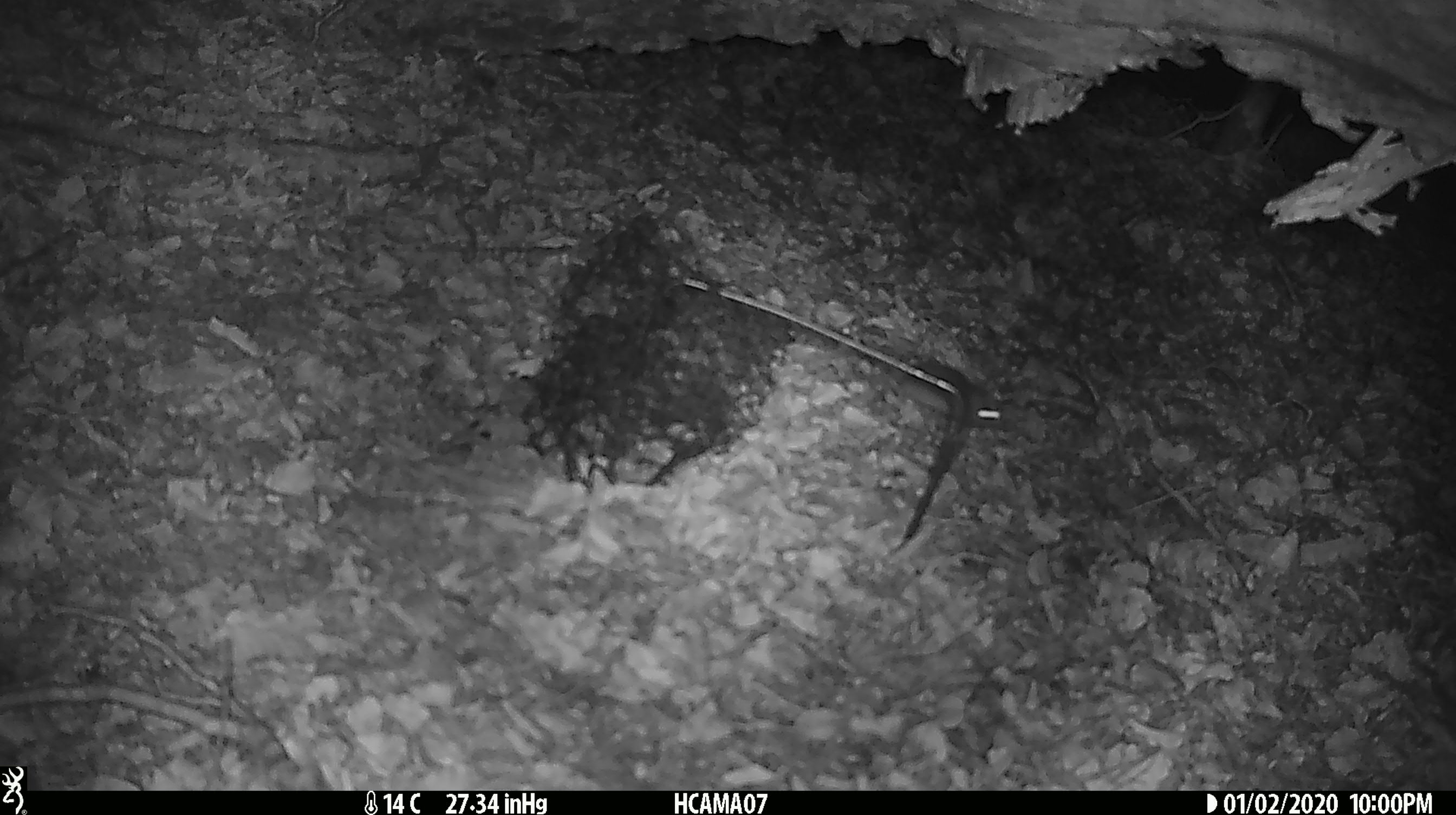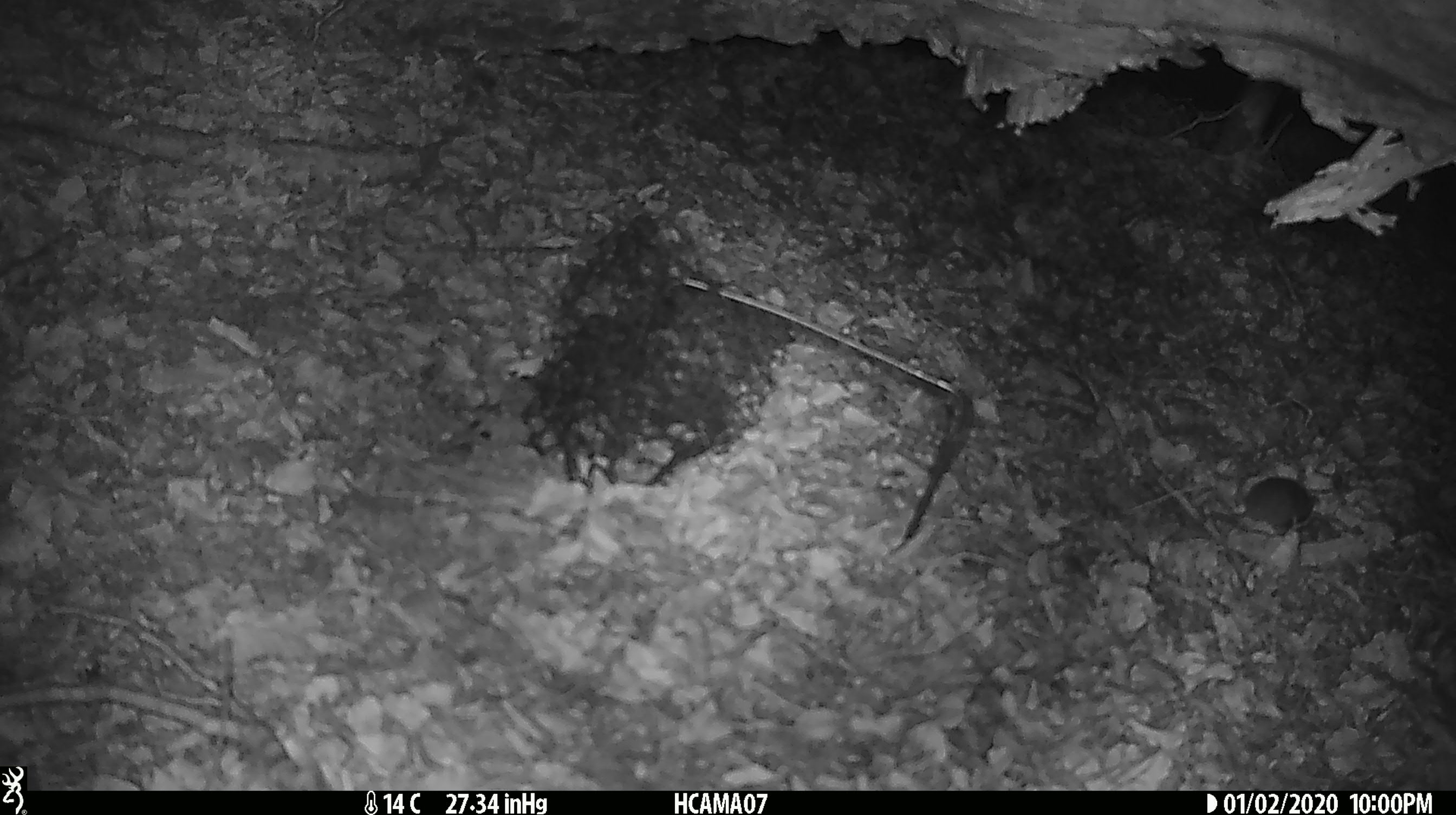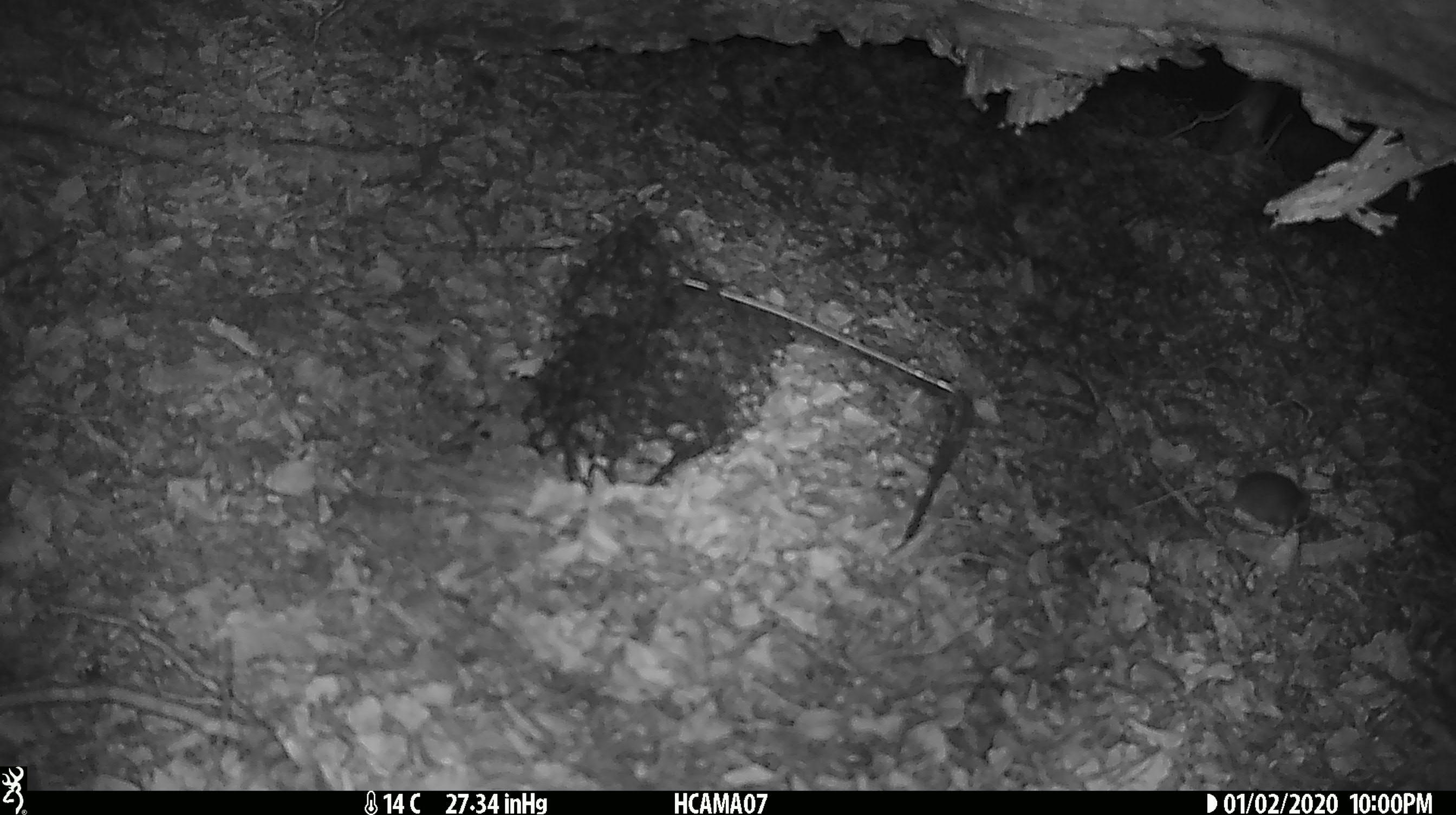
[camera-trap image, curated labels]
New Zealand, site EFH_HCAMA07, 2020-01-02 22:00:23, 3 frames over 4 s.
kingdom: Animalia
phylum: Chordata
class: Mammalia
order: Rodentia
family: Muridae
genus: Mus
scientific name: Mus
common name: mouse